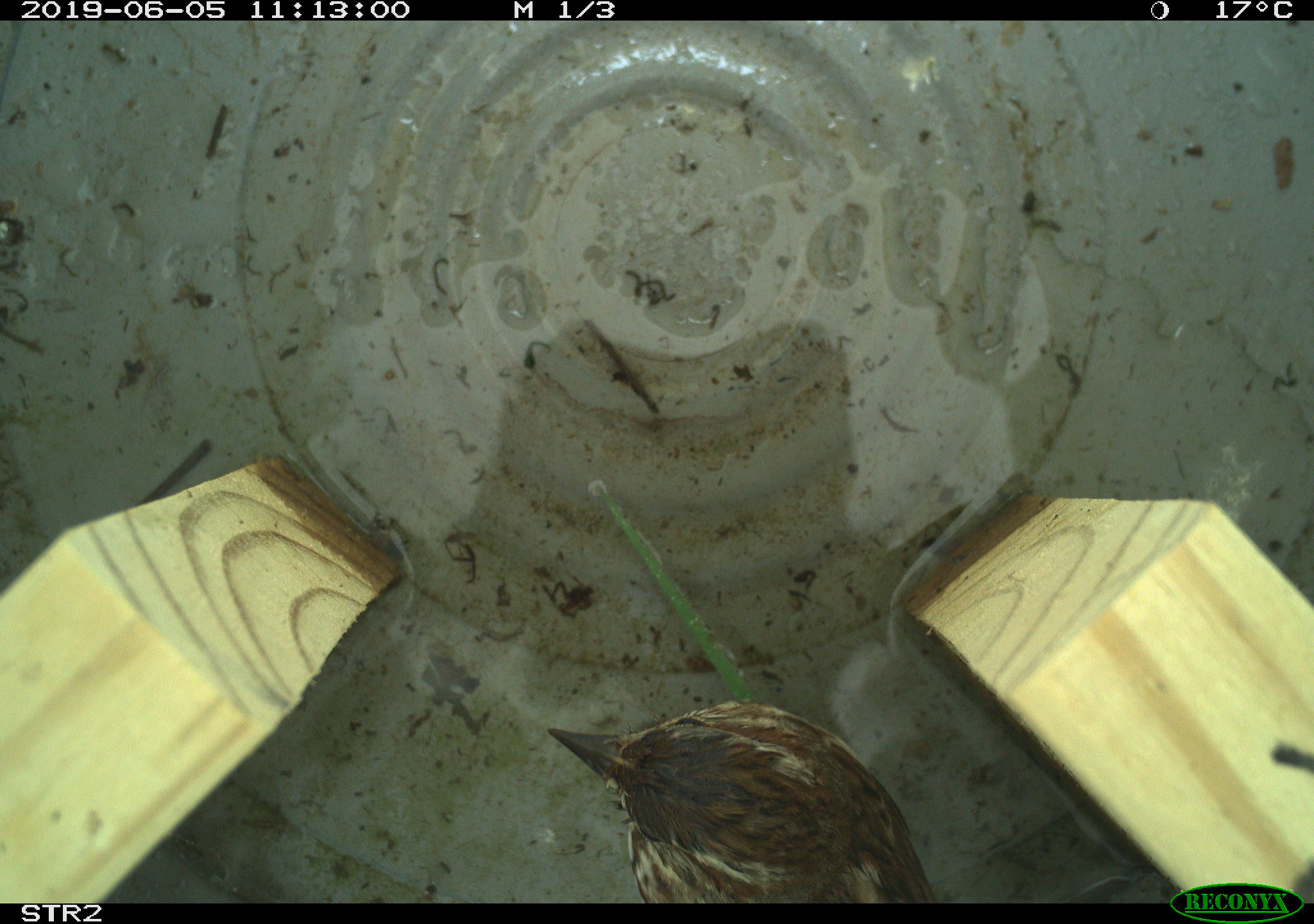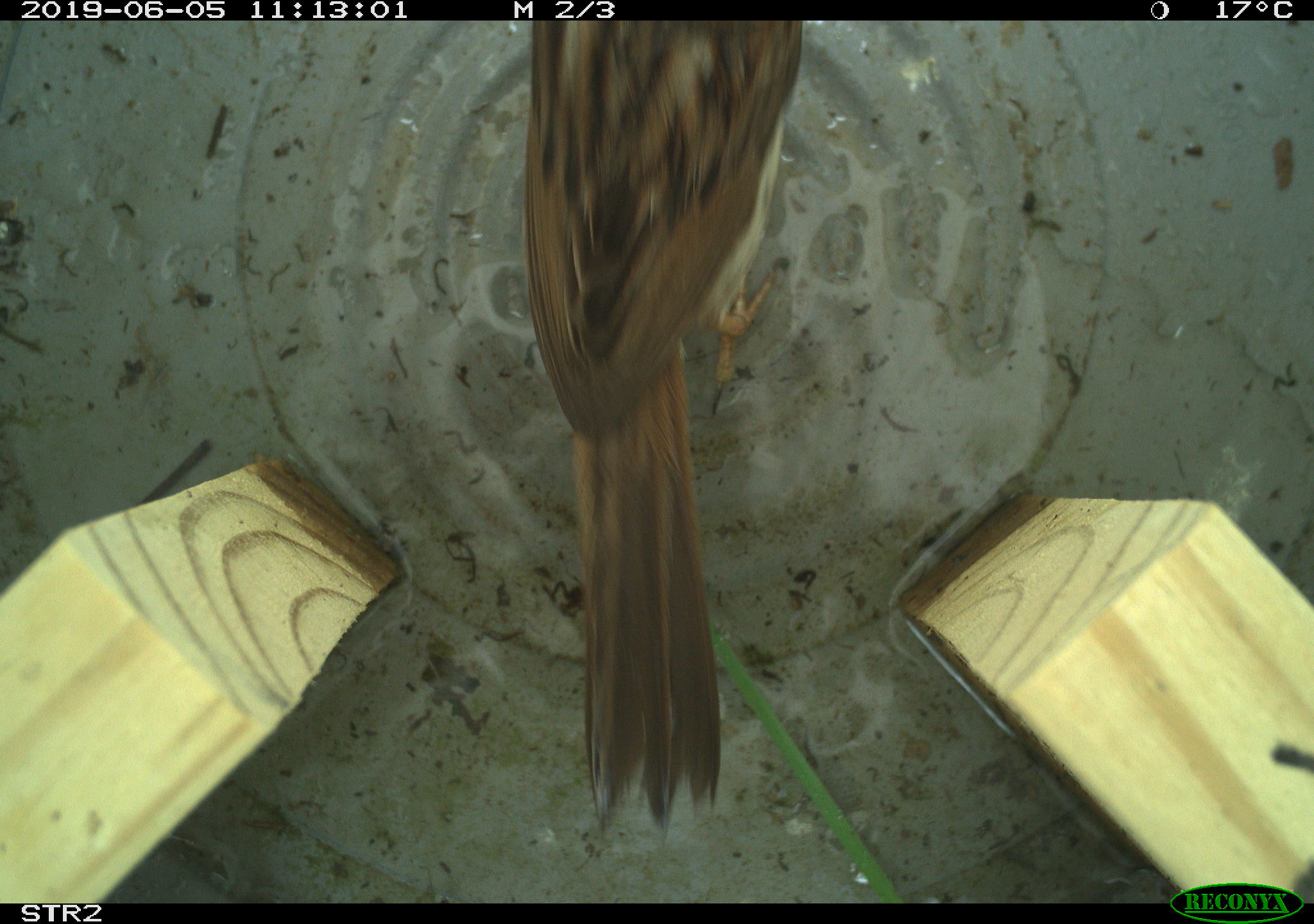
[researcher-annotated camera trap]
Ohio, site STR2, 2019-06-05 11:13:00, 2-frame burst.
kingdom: Animalia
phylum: Chordata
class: Aves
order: Passeriformes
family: Passerellidae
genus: Melospiza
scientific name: Melospiza melodia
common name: song sparrow